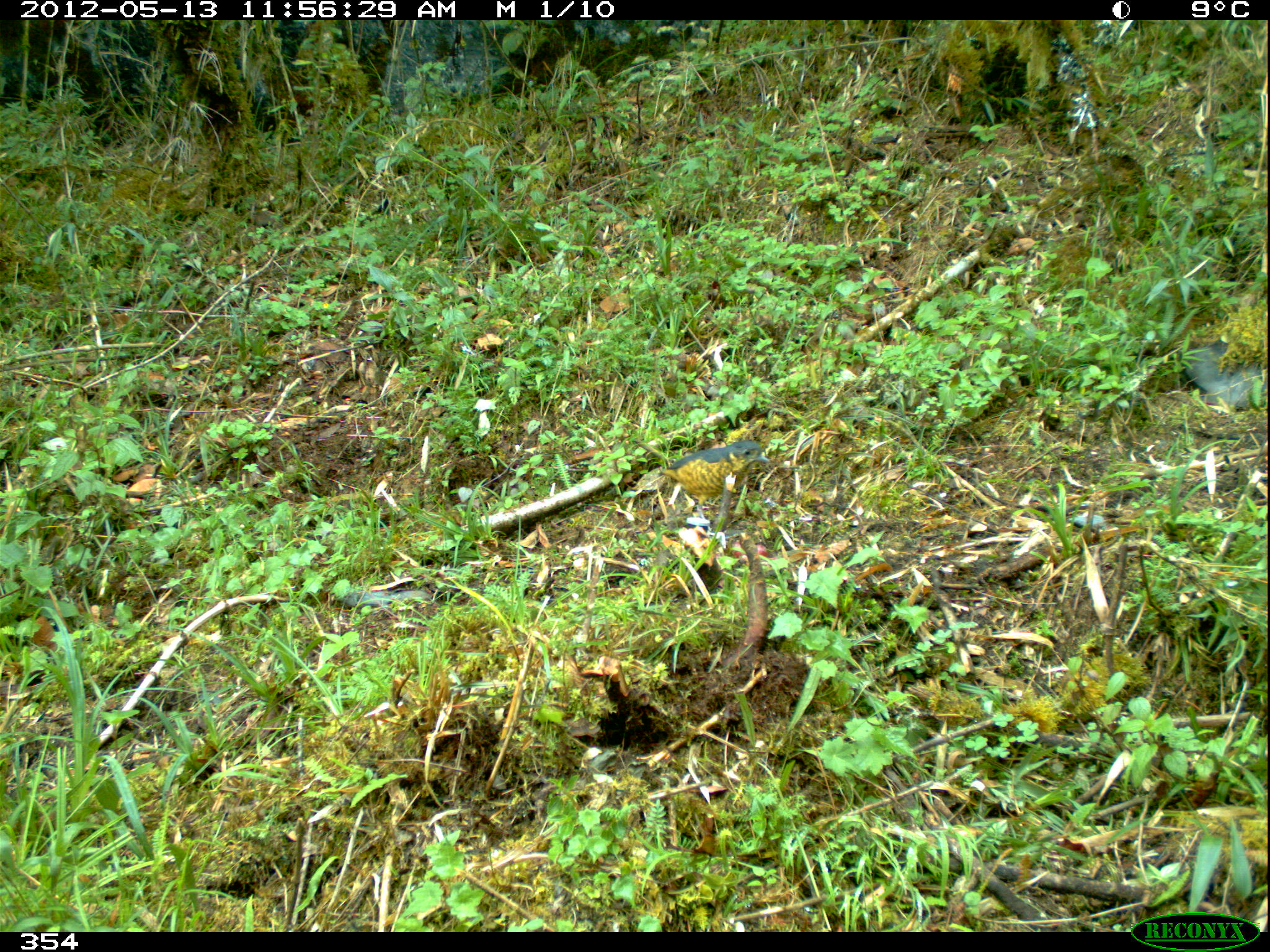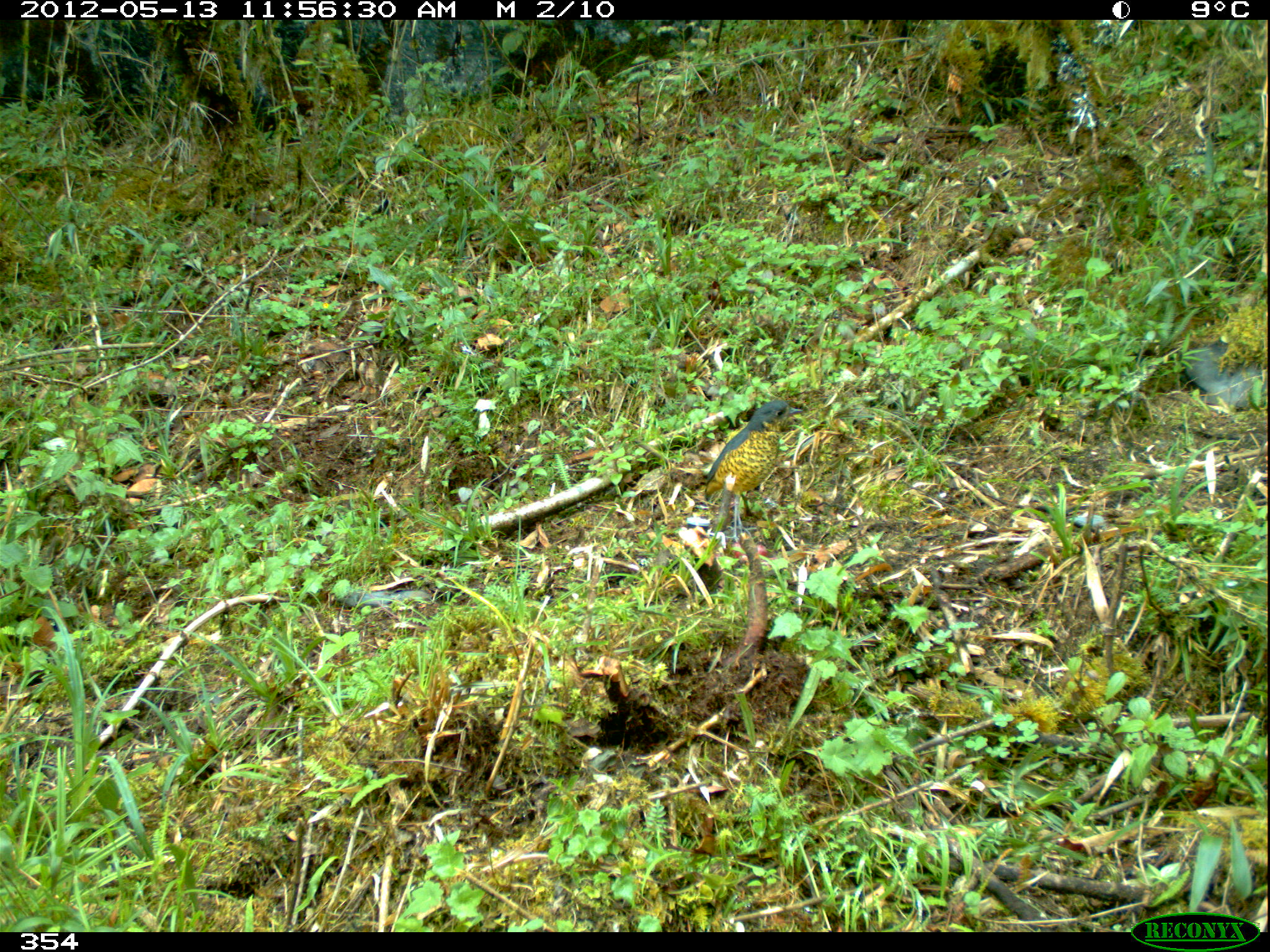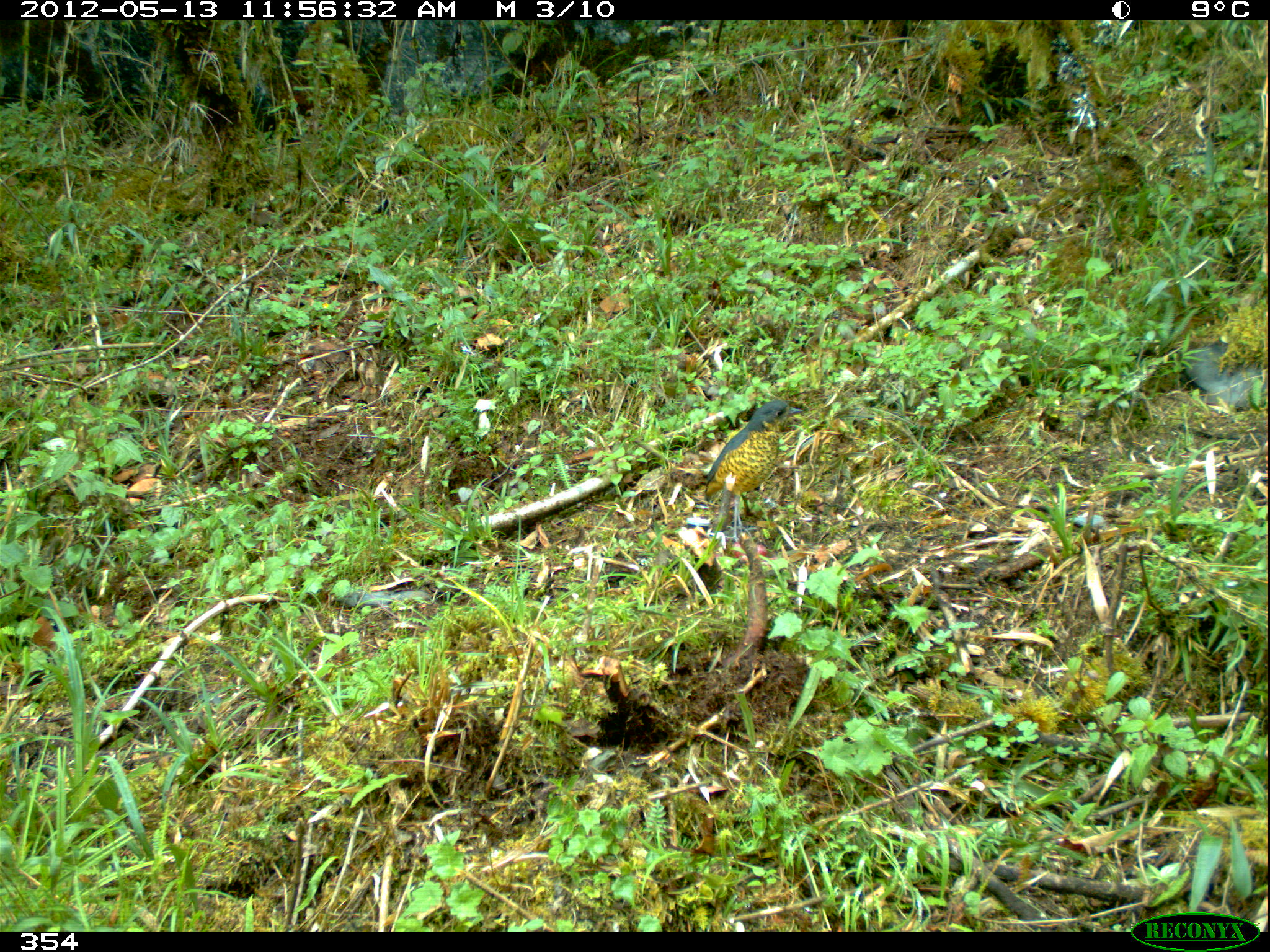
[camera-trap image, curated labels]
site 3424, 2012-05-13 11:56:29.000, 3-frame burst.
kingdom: Animalia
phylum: Chordata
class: Aves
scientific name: Aves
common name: bird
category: unknown bird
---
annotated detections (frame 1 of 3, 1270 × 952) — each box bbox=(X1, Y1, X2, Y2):
unknown bird: bbox=(658, 440, 771, 530)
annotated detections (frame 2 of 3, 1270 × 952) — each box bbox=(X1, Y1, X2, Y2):
unknown bird: bbox=(704, 399, 805, 541)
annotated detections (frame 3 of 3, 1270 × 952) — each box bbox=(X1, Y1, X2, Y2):
unknown bird: bbox=(703, 400, 803, 542)